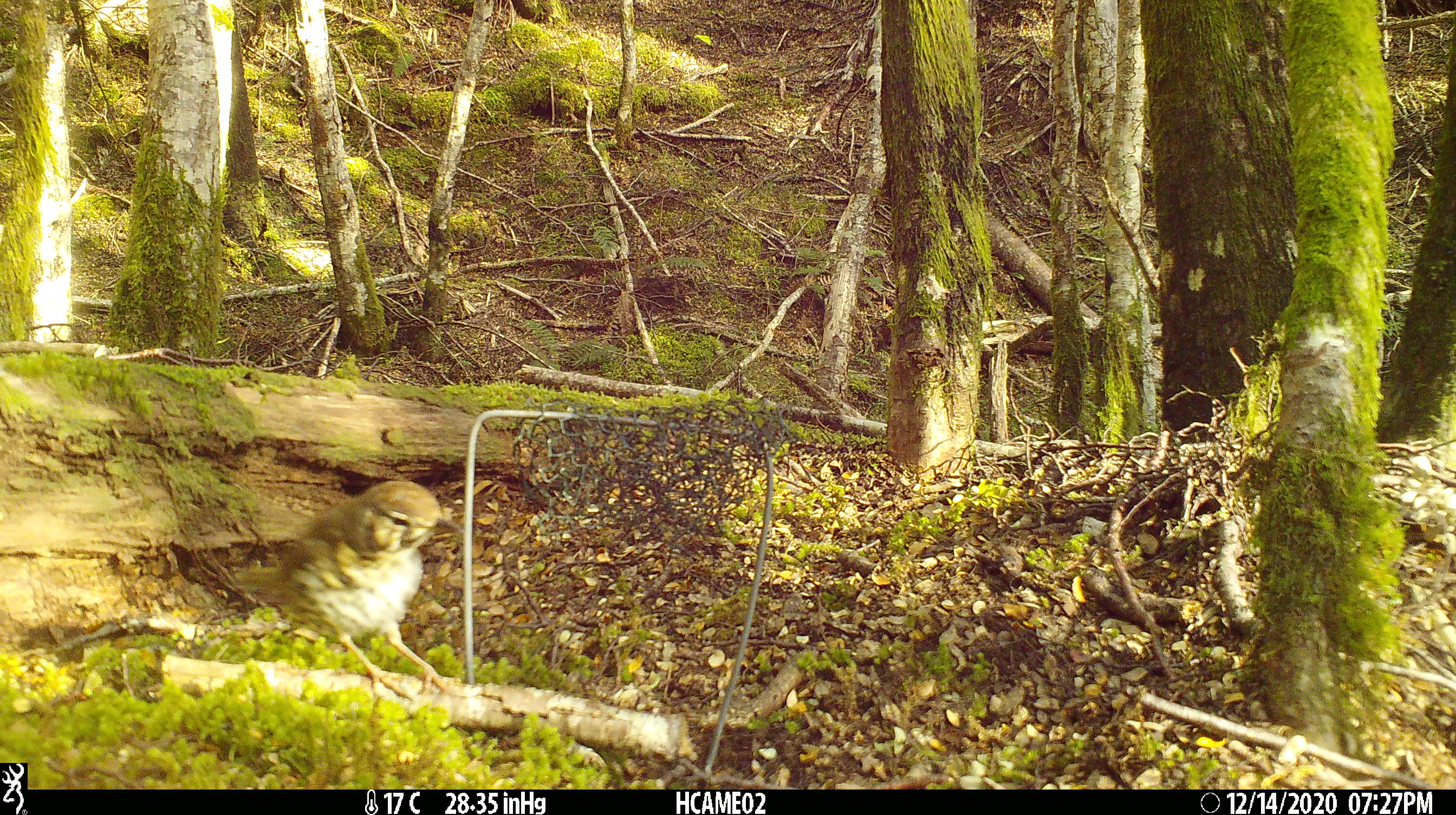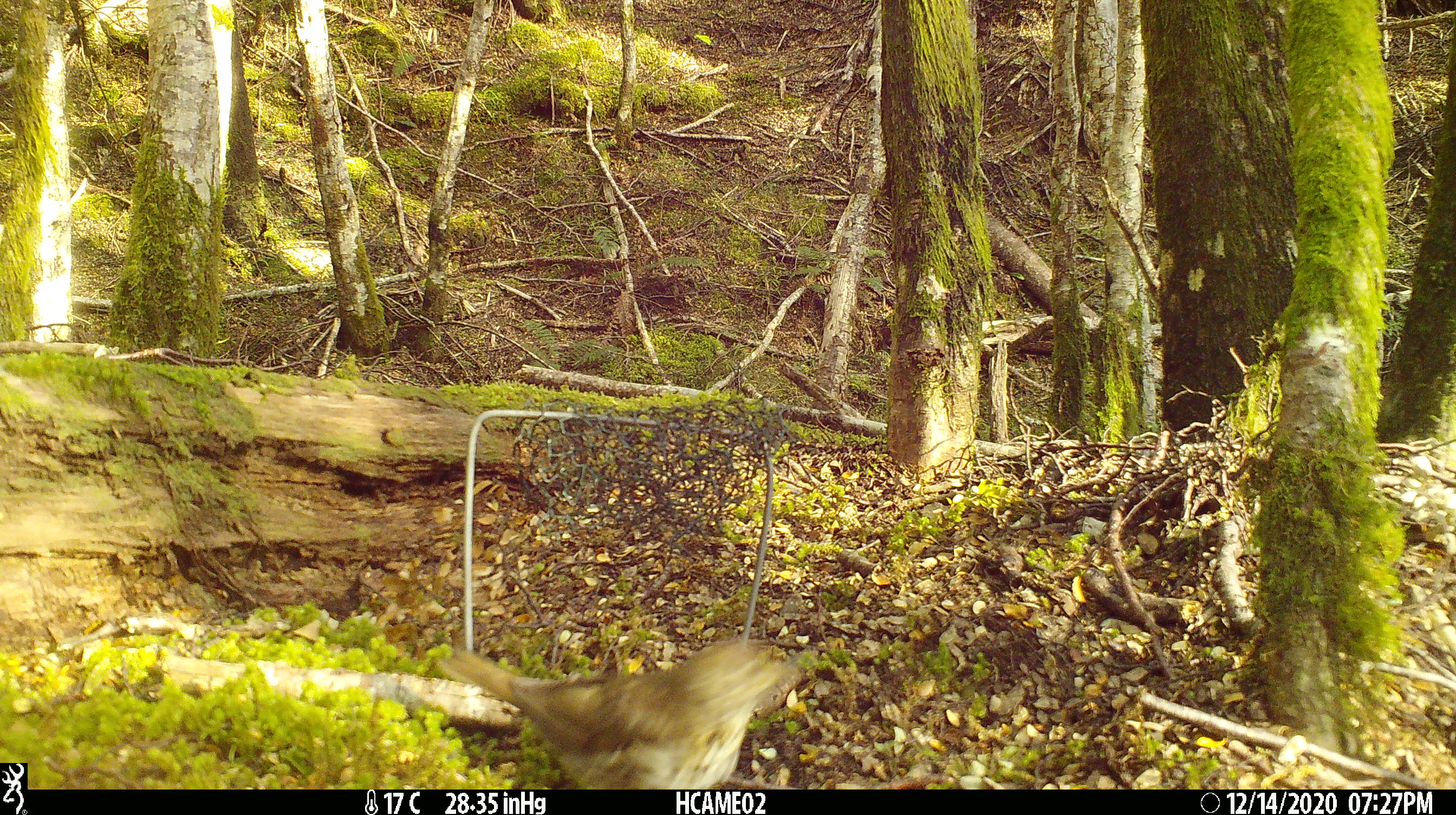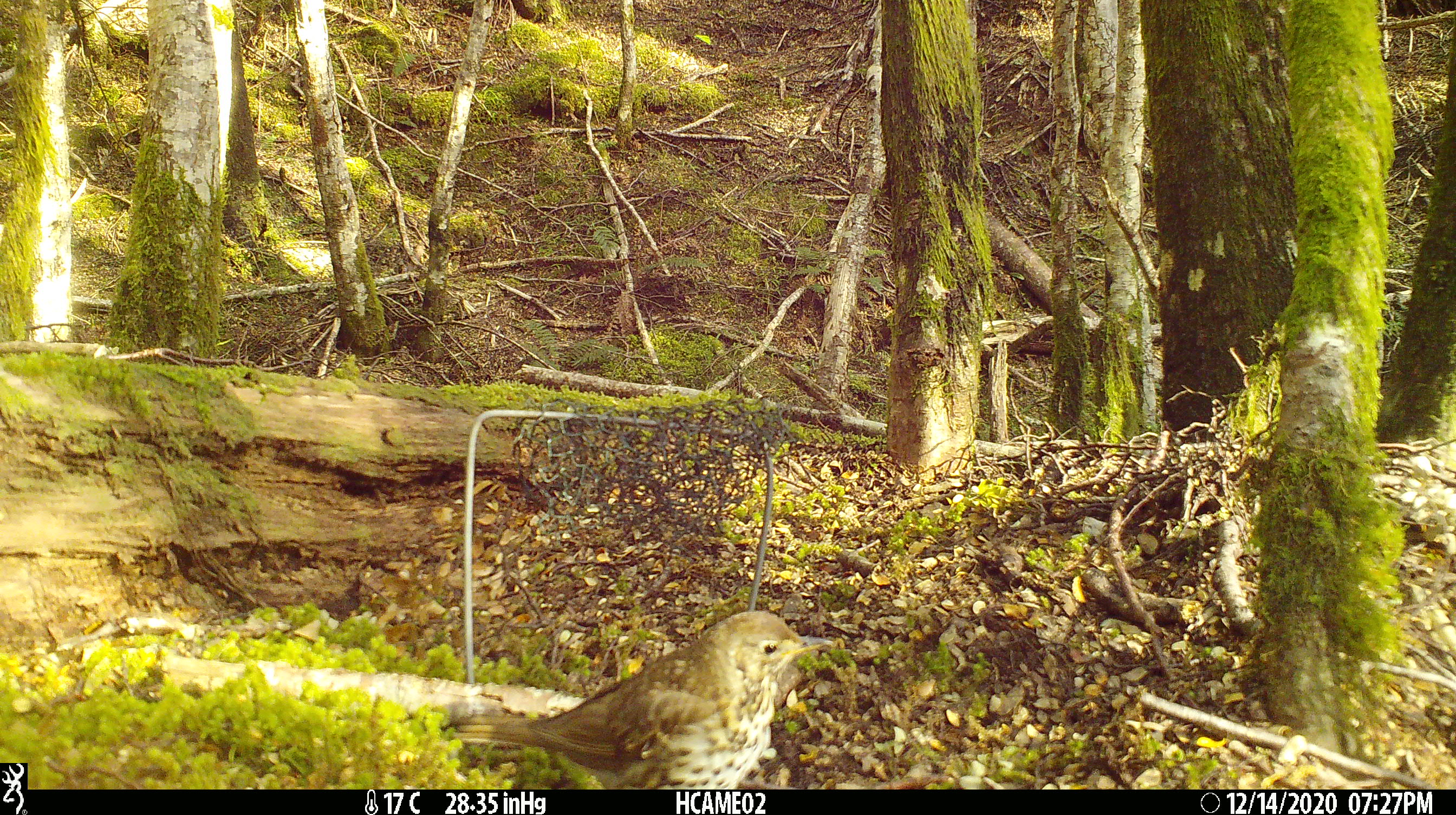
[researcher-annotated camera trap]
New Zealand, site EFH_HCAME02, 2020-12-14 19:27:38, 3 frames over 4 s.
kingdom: Animalia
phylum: Chordata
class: Aves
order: Passeriformes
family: Turdidae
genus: Turdus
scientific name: Turdus philomelos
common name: song thrush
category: thrush